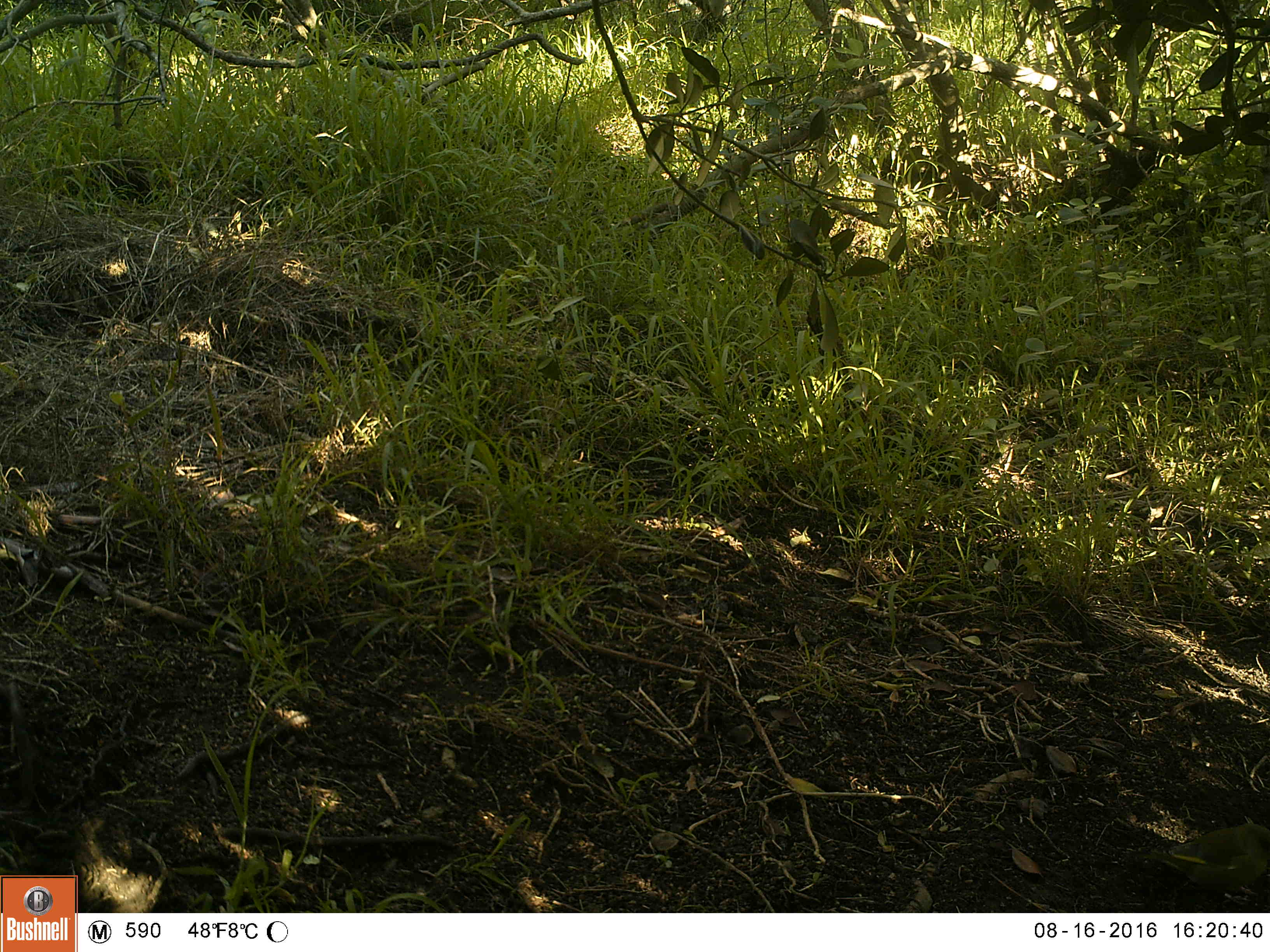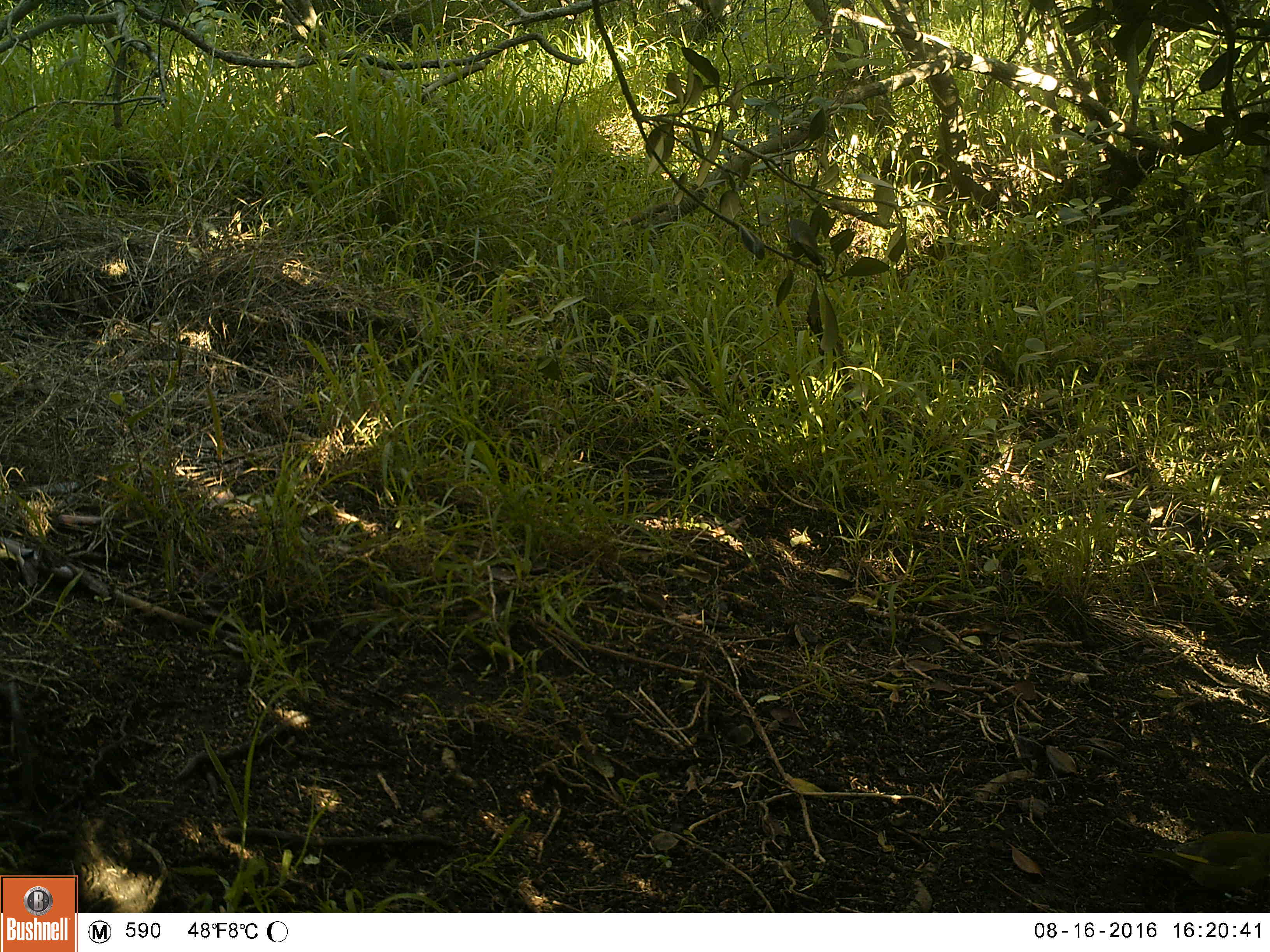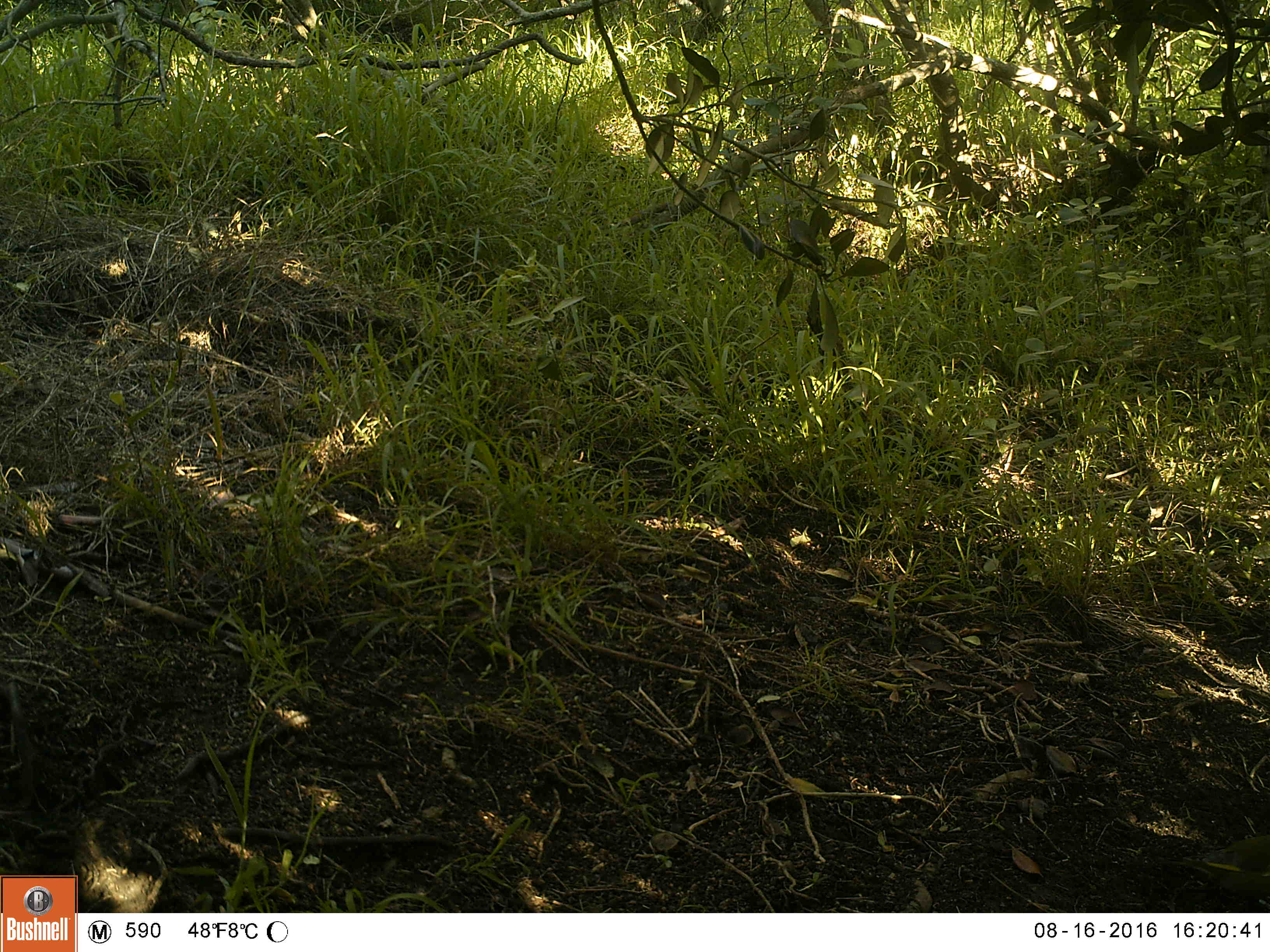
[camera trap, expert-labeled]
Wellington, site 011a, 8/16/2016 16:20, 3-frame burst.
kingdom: Animalia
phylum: Chordata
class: Aves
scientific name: Aves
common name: bird